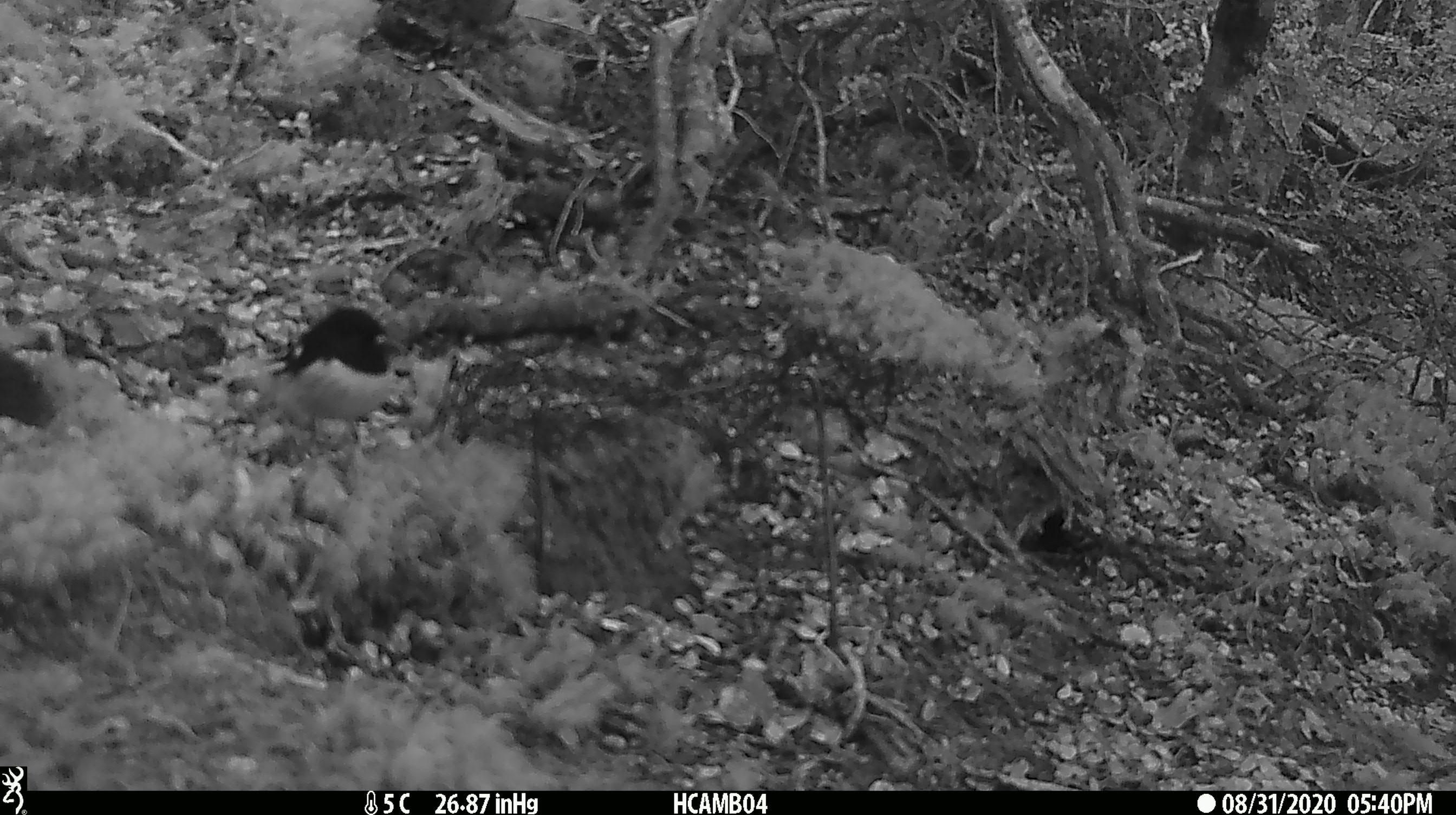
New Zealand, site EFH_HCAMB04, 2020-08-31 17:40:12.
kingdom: Animalia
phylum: Chordata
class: Aves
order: Passeriformes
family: Petroicidae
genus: Petroica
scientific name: Petroica macrocephala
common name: tomtit